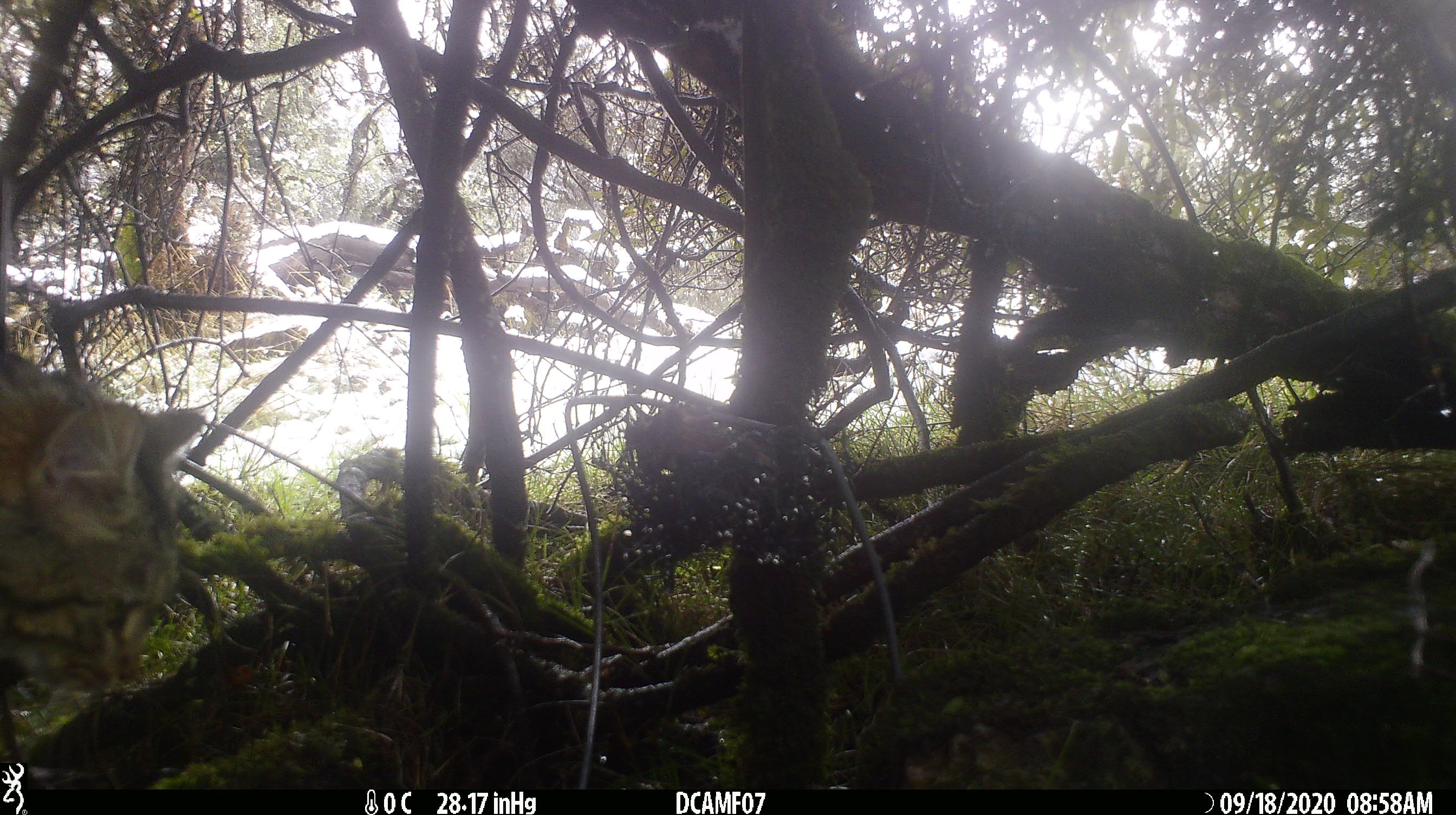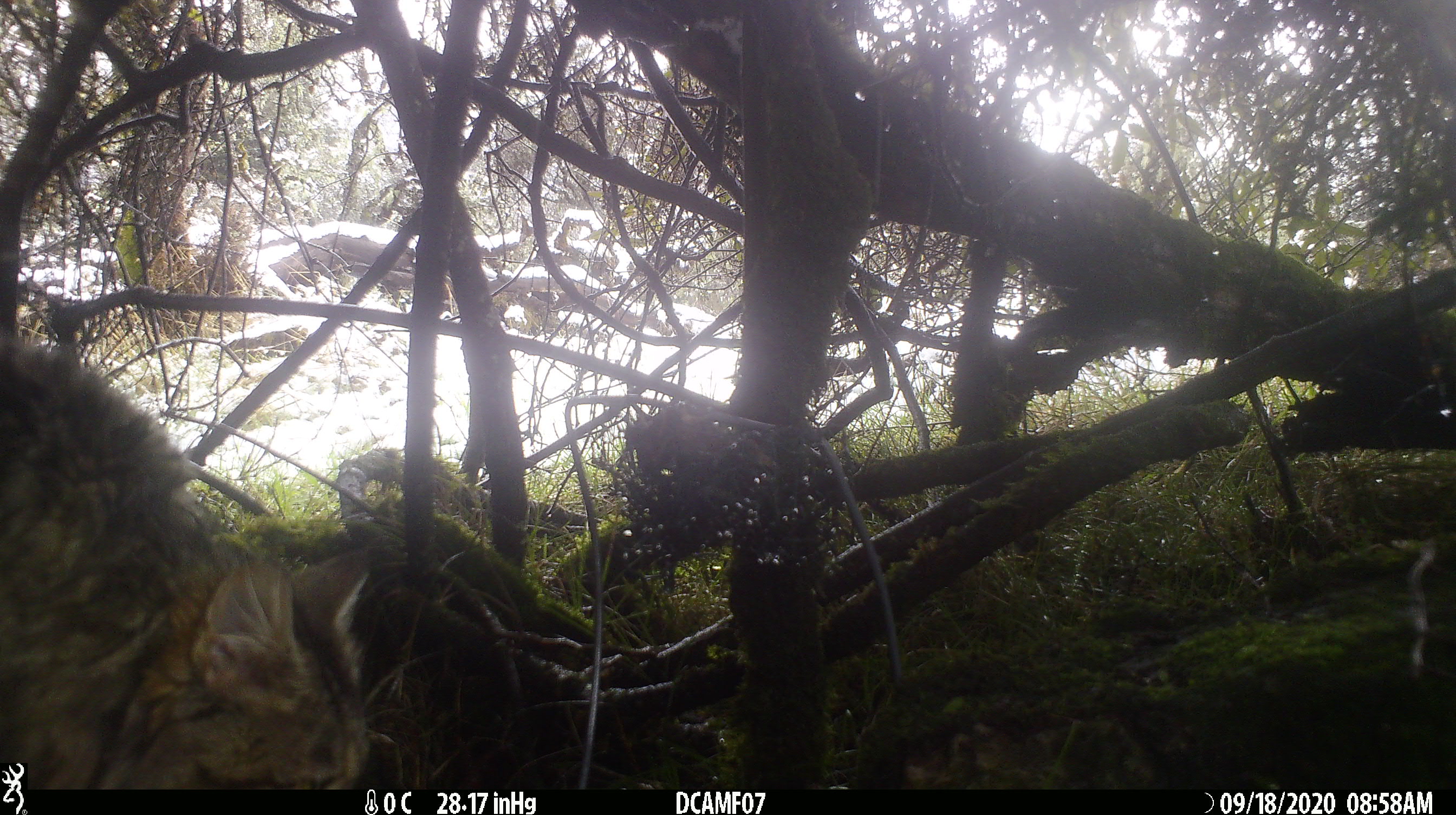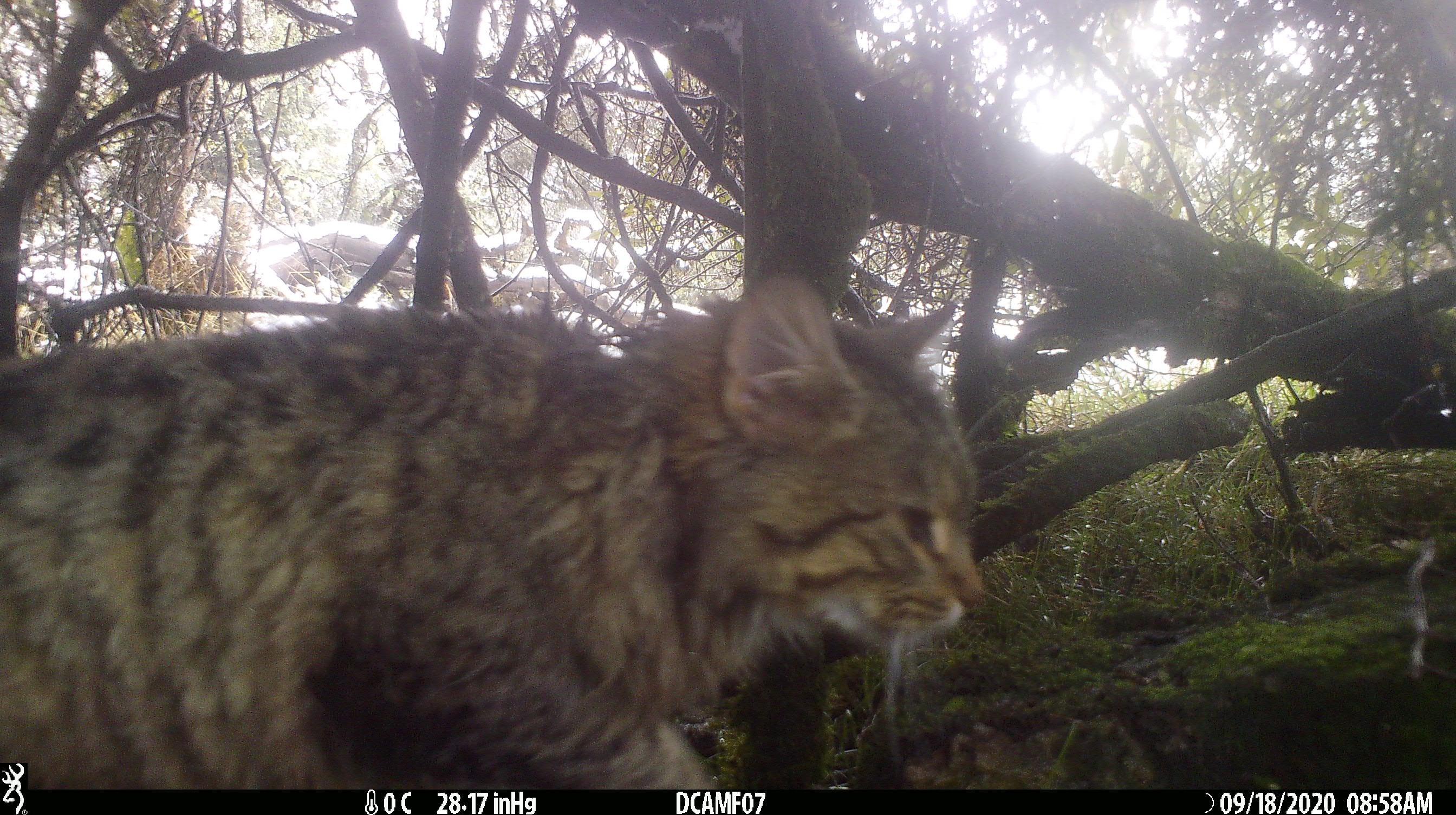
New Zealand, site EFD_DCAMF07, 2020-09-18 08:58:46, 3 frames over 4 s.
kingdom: Animalia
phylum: Chordata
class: Mammalia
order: Carnivora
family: Felidae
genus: Felis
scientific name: Felis catus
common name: domestic cat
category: cat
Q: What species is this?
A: Cat (domestic cat) (Felis catus).